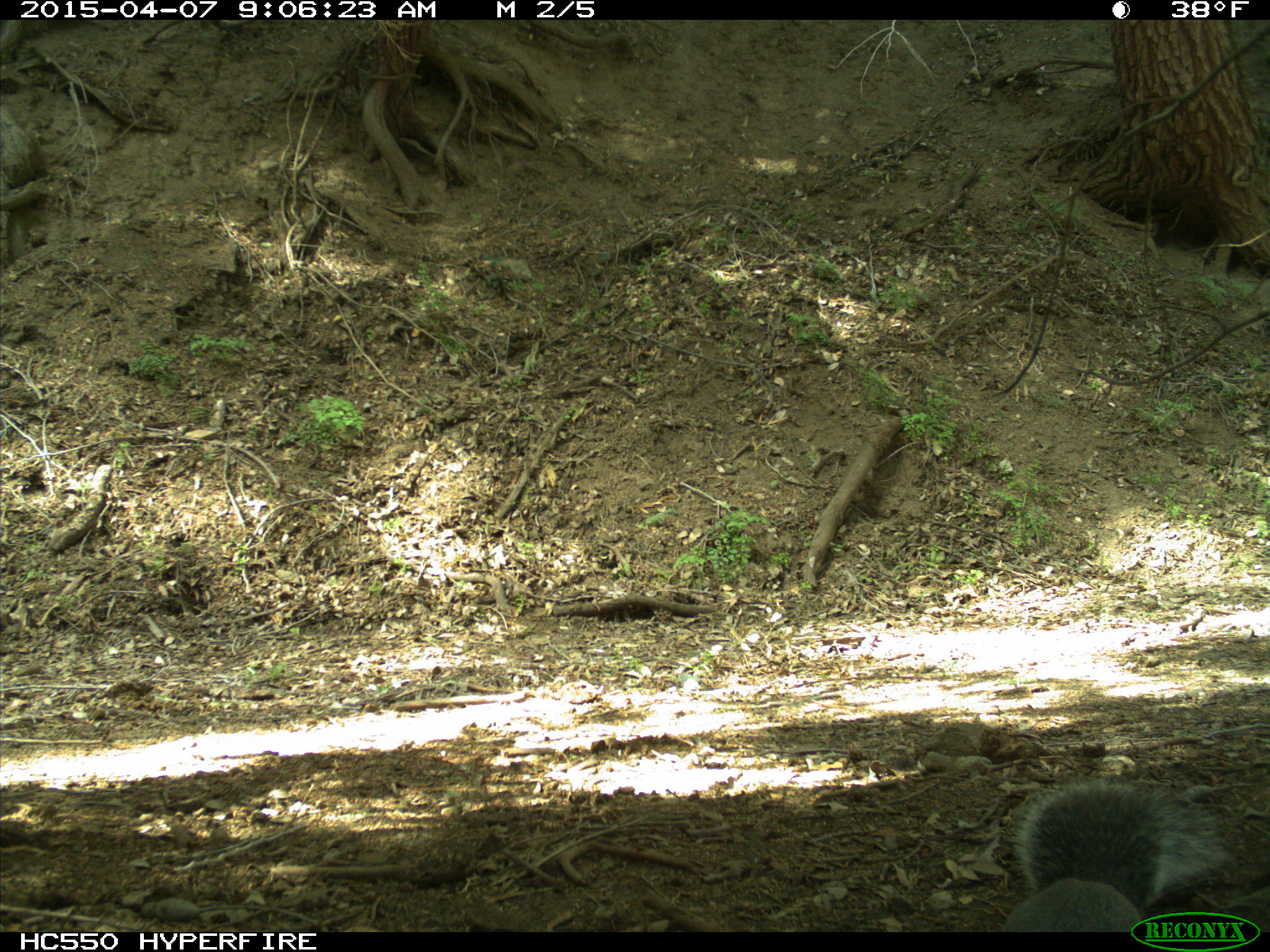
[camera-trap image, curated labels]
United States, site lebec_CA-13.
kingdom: Animalia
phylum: Chordata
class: Mammalia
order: Rodentia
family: Sciuridae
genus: Sciurus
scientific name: Sciurus carolinensis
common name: eastern gray squirrel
Sciurus carolinensis (eastern gray squirrel).